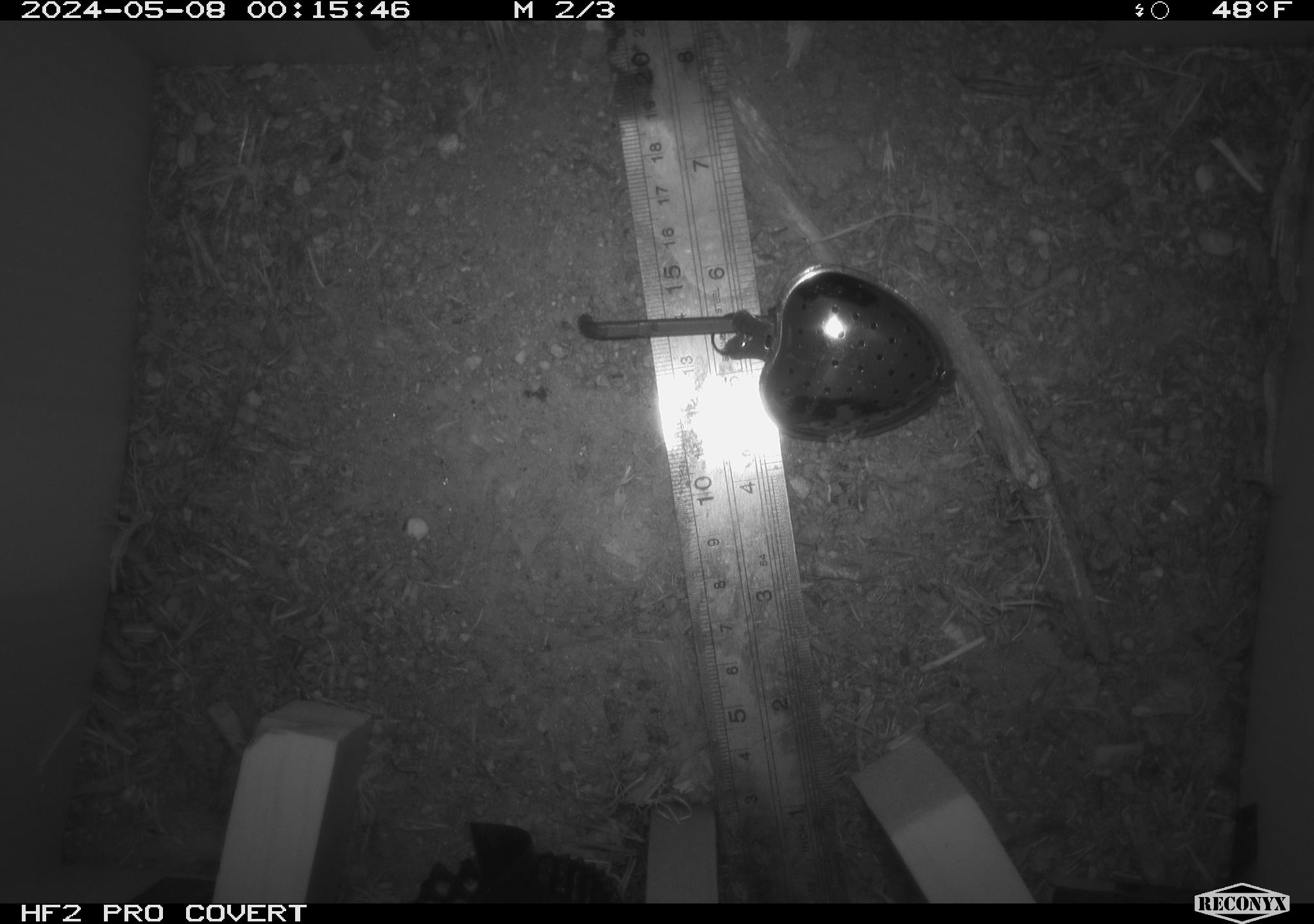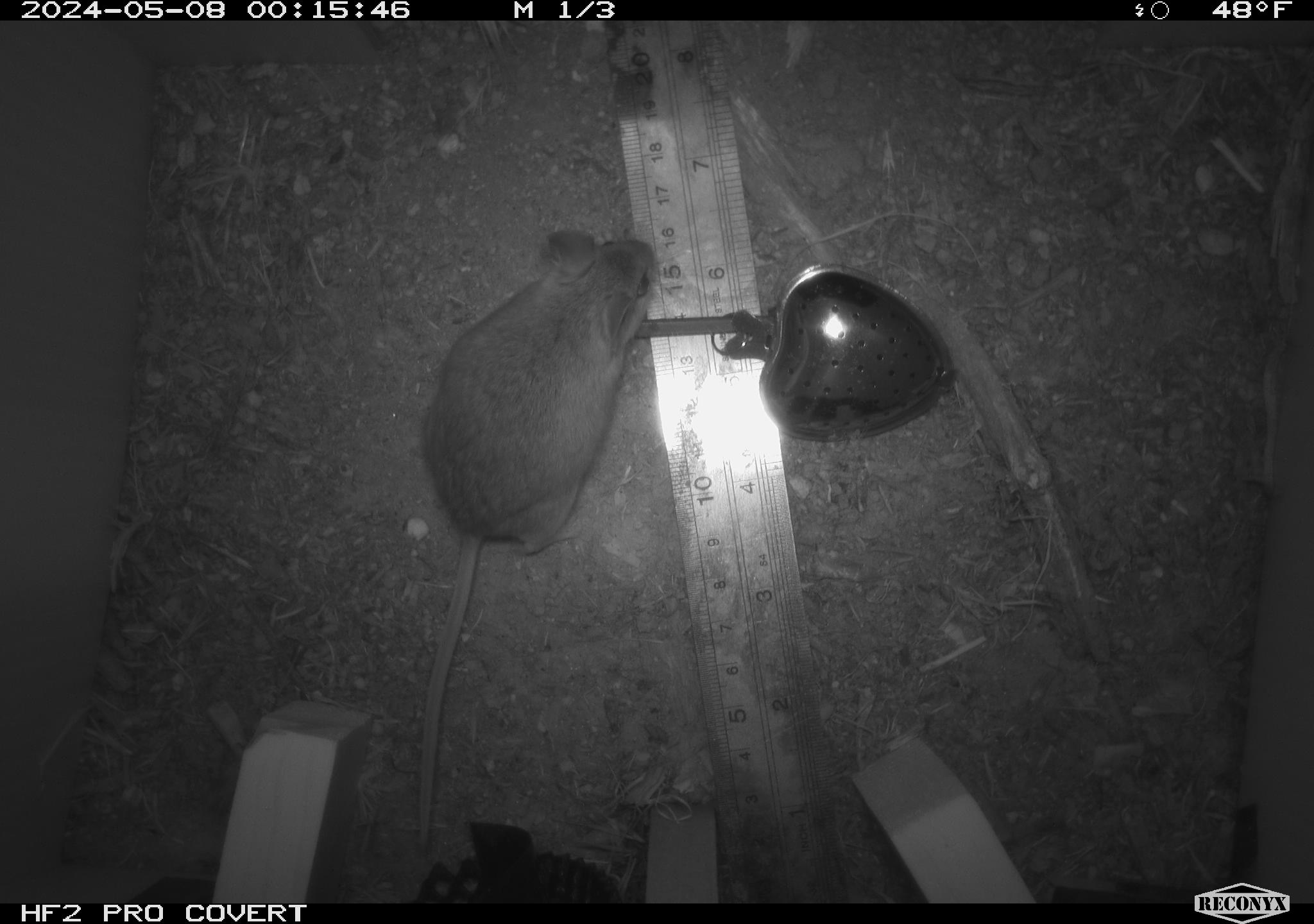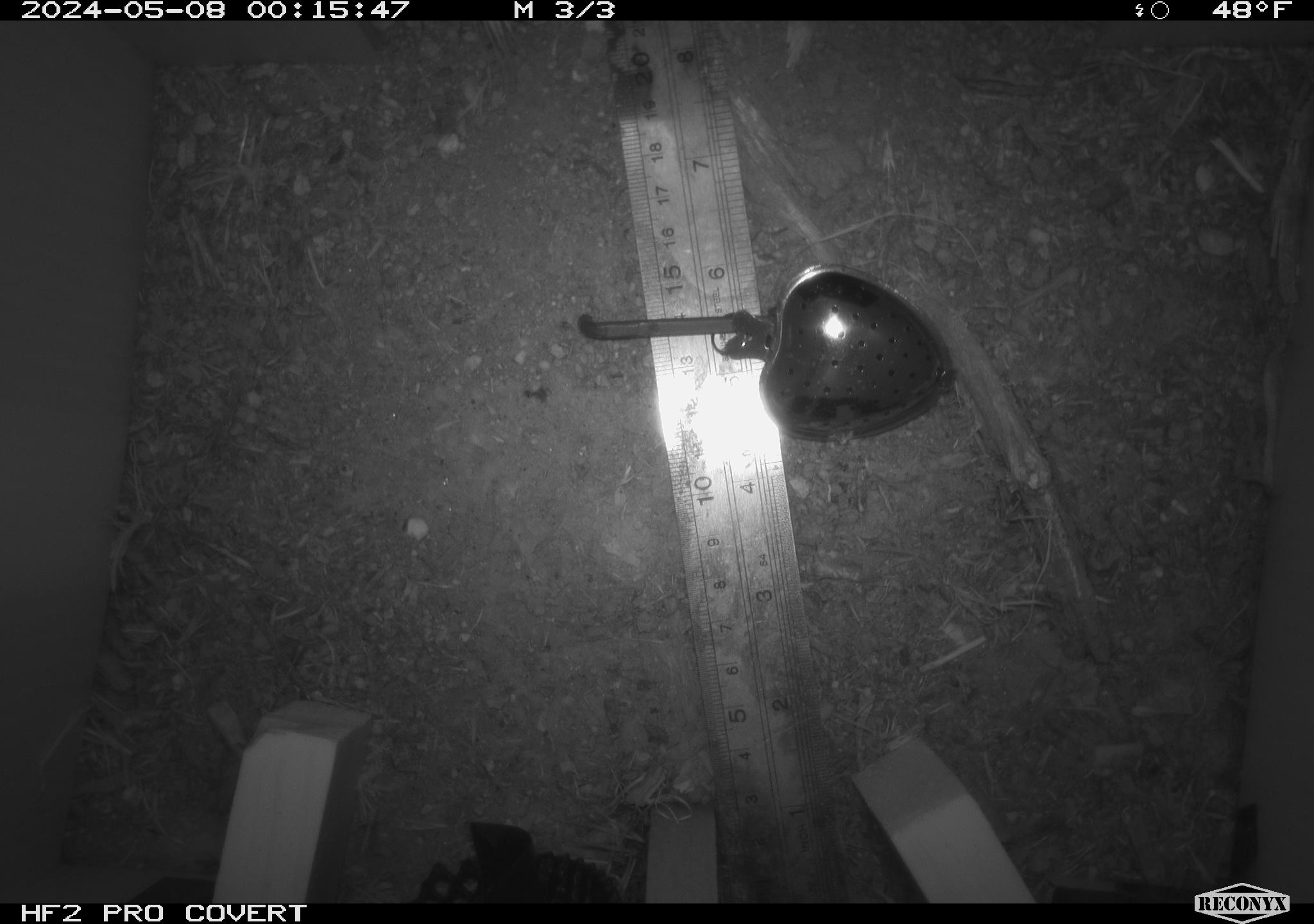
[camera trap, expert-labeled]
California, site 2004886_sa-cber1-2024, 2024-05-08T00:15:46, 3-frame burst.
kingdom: Animalia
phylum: Chordata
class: Mammalia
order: Rodentia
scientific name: Rodentia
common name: mouse species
Mouse species (Rodentia).